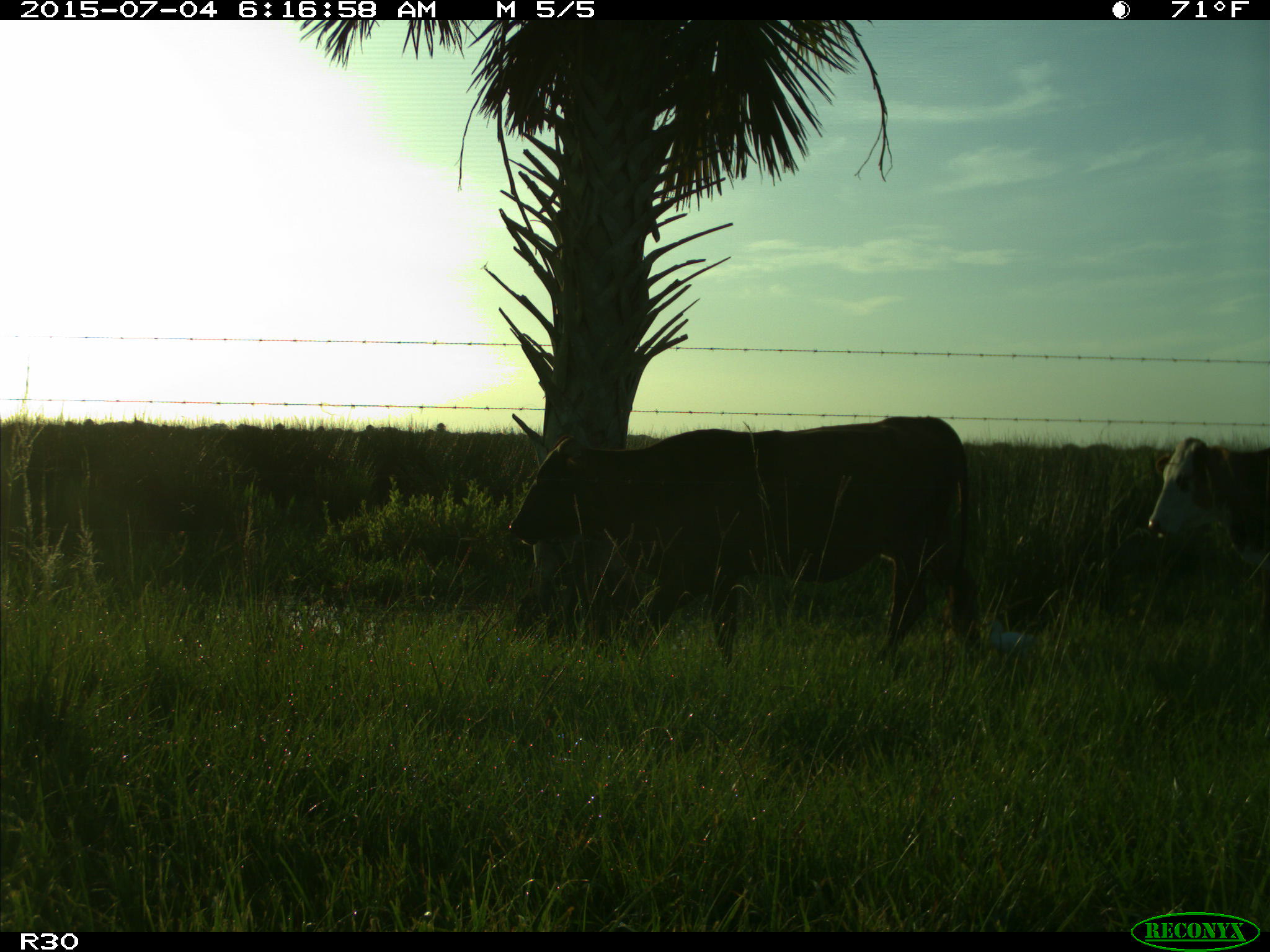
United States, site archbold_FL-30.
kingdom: Animalia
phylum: Chordata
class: Mammalia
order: Artiodactyla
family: Bovidae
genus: Bos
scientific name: Bos taurus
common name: domestic cow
Bos taurus (domestic cow).